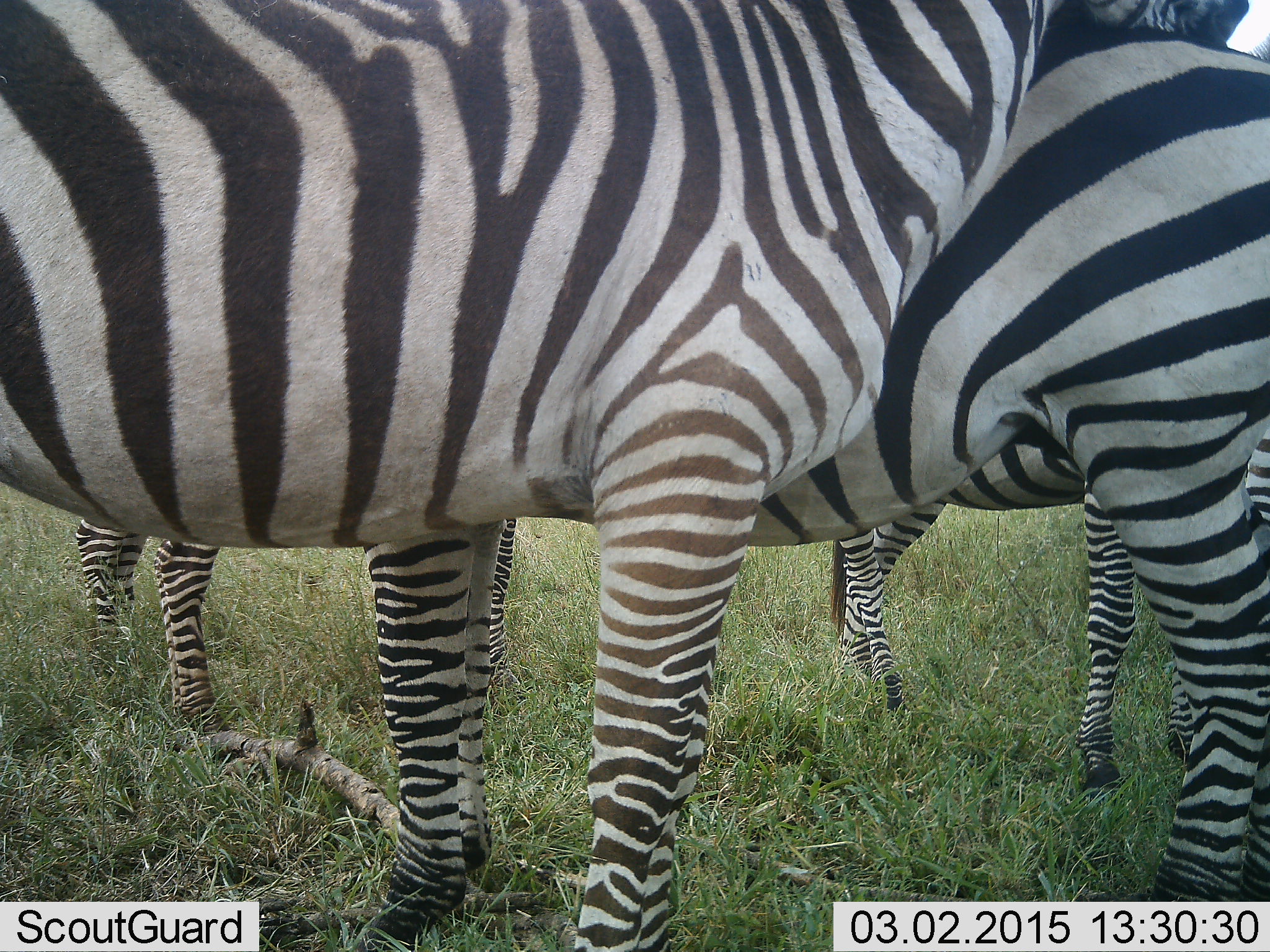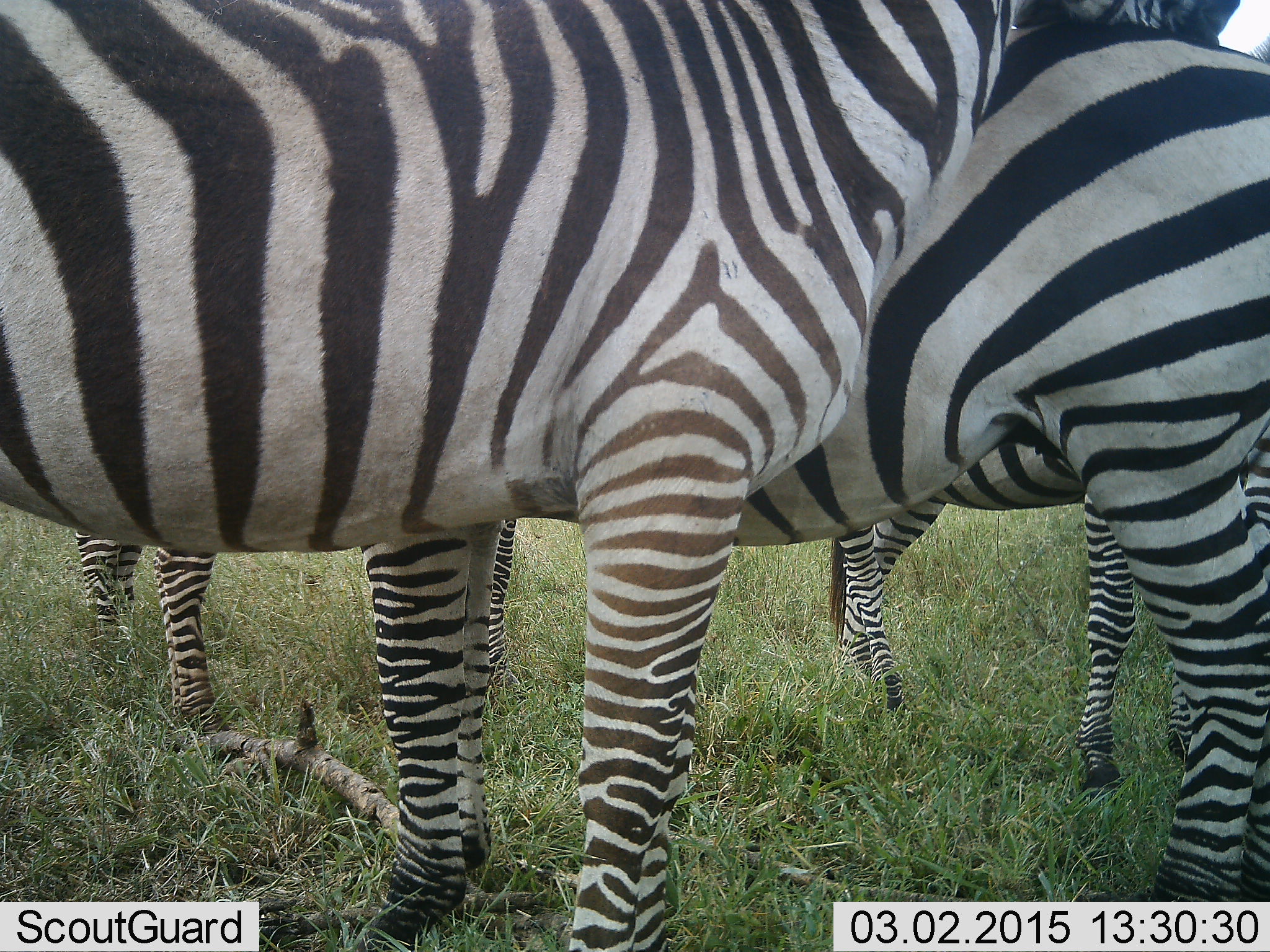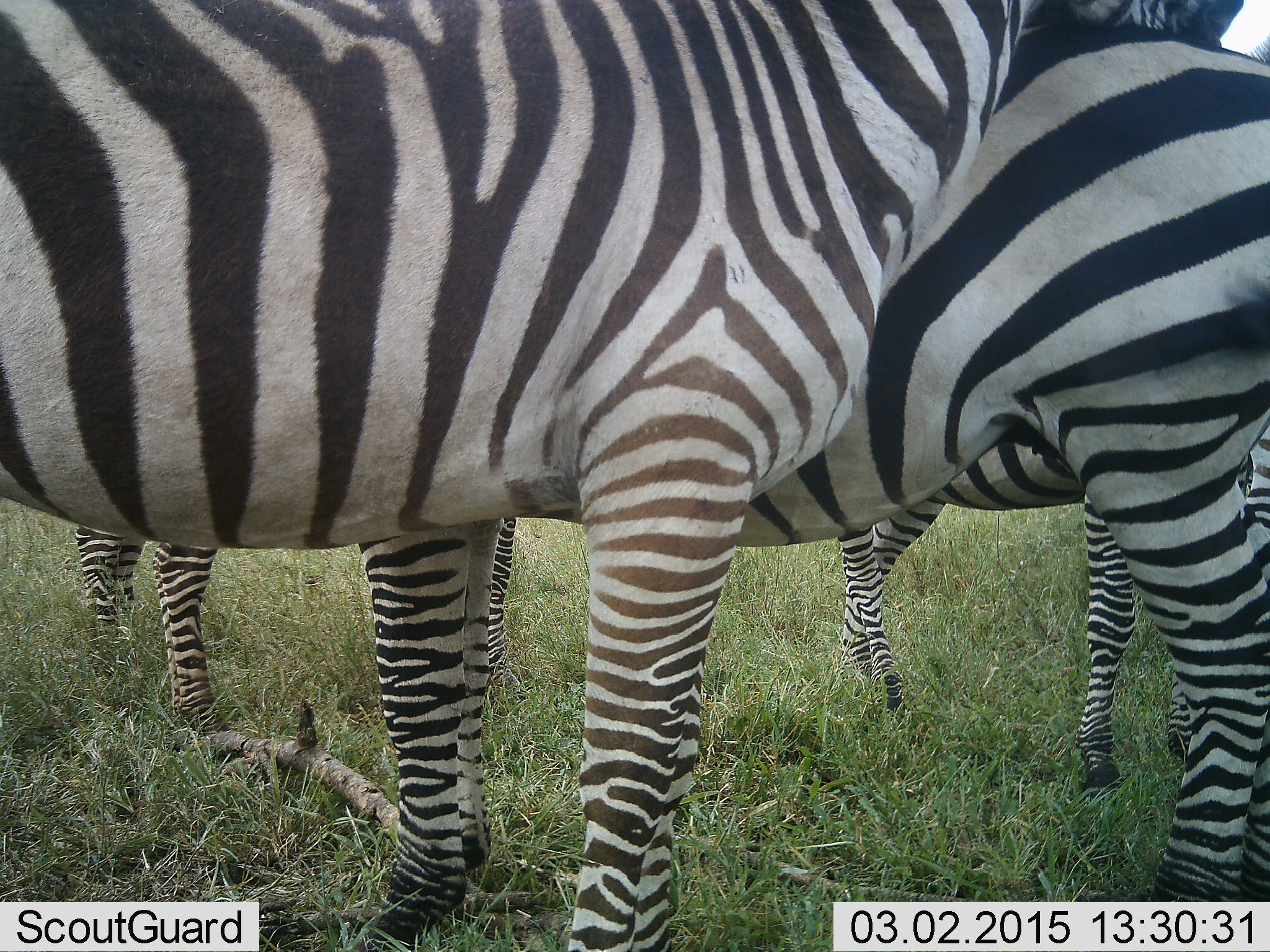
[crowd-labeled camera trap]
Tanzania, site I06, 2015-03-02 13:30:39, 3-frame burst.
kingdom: Animalia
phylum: Chordata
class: Mammalia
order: Perissodactyla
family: Equidae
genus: Equus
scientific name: Equus quagga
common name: plains zebra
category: zebra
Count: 4.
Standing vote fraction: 100%.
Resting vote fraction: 0%.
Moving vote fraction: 0%.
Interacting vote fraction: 0%.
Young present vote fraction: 20%.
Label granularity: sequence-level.